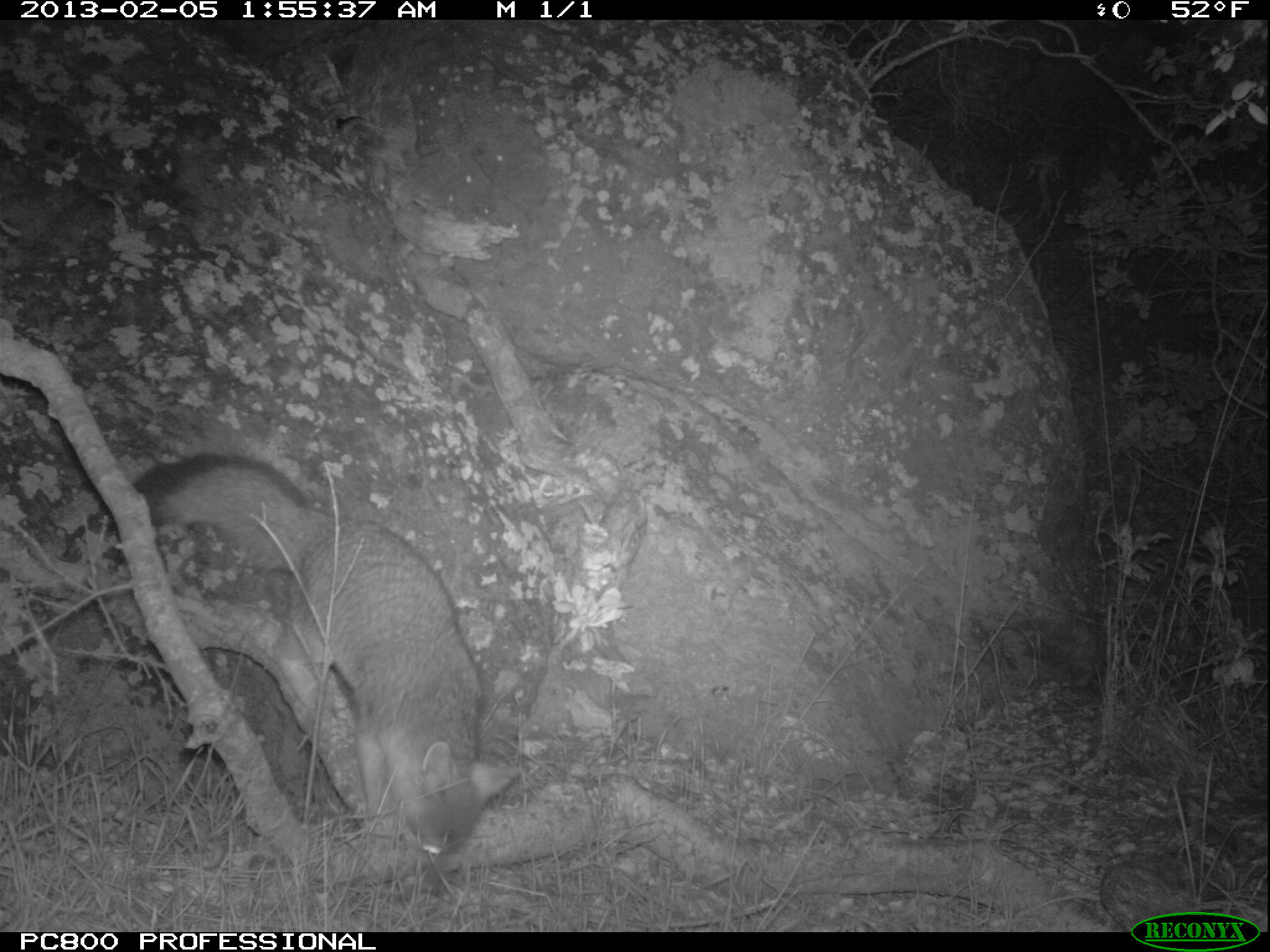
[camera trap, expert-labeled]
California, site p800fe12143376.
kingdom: Animalia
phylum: Chordata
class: Mammalia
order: Carnivora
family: Canidae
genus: Urocyon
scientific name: Urocyon littoralis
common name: island fox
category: fox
Fox (island fox) (Urocyon littoralis).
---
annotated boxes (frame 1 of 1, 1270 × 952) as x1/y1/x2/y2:
fox: 107/452/521/897